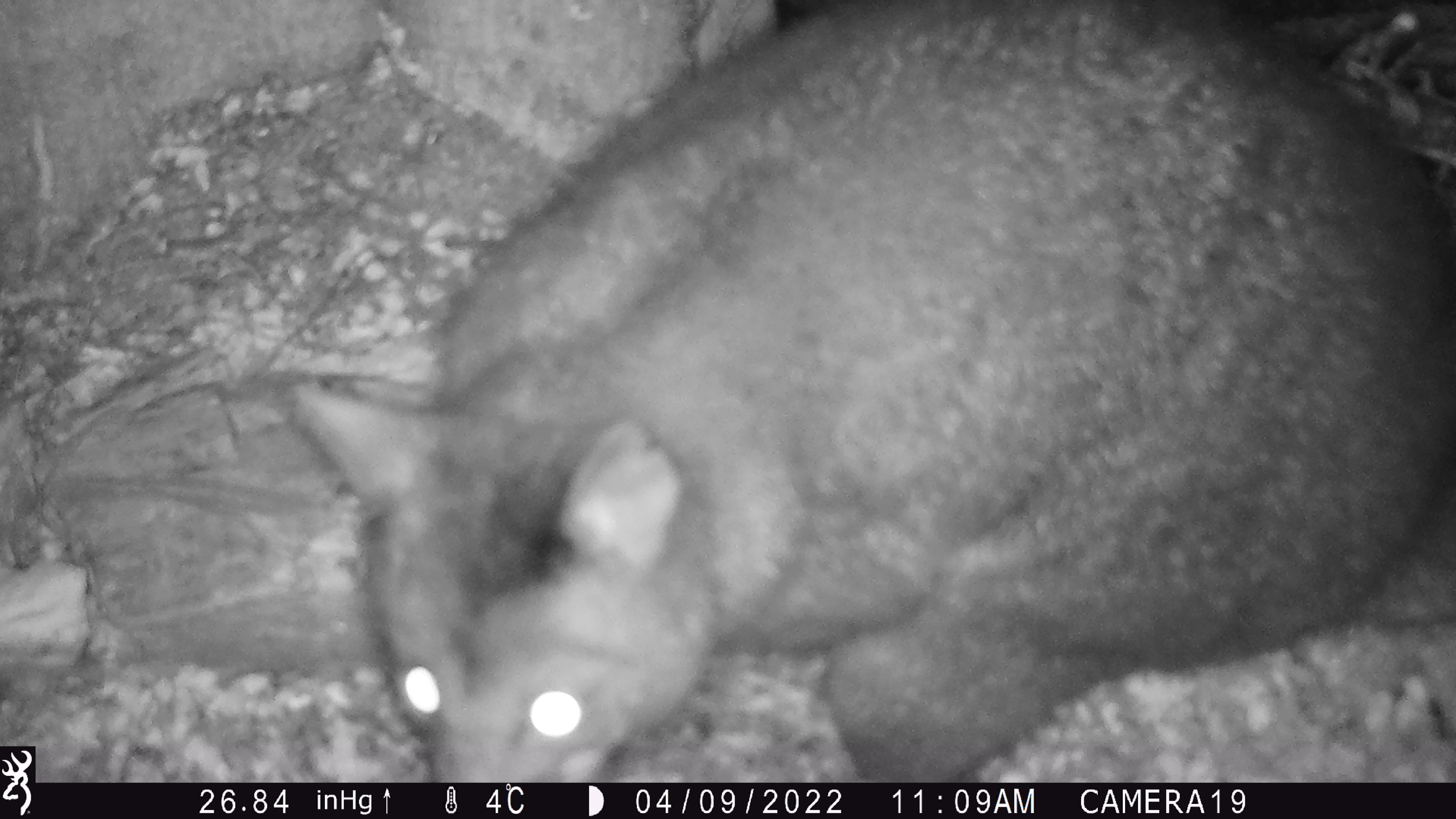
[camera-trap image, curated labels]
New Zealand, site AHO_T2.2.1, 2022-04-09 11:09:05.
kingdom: Animalia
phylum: Chordata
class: Mammalia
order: Diprotodontia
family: Phalangeridae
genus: Trichosurus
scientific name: Trichosurus vulpecula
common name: common brushtail possum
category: possum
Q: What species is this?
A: Possum (common brushtail possum) (Trichosurus vulpecula).